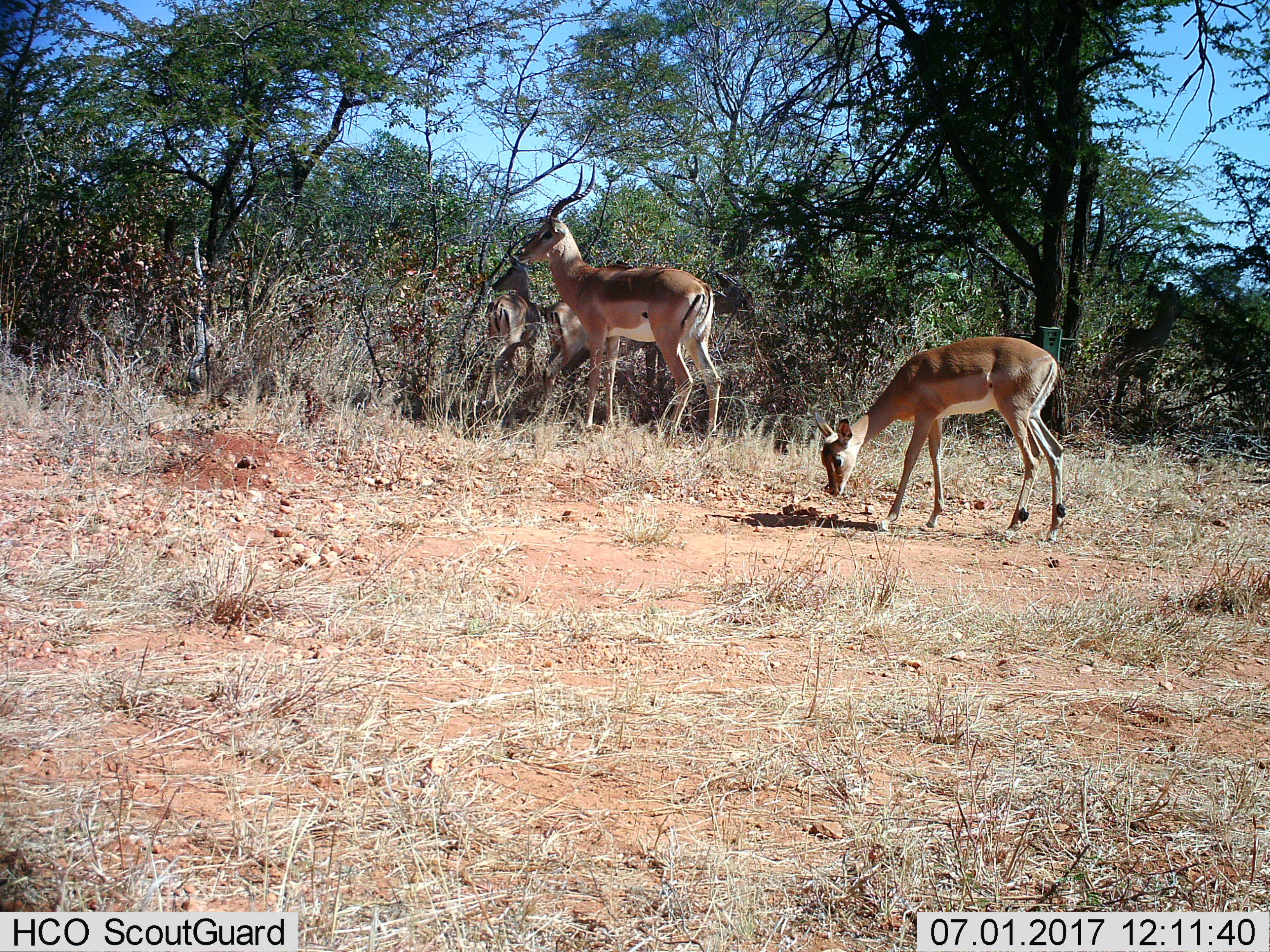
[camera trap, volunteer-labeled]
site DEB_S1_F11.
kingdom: Animalia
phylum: Chordata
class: Mammalia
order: Artiodactyla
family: Bovidae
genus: Aepyceros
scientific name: Aepyceros melampus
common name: impala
Impala (Aepyceros melampus), count 4. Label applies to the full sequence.